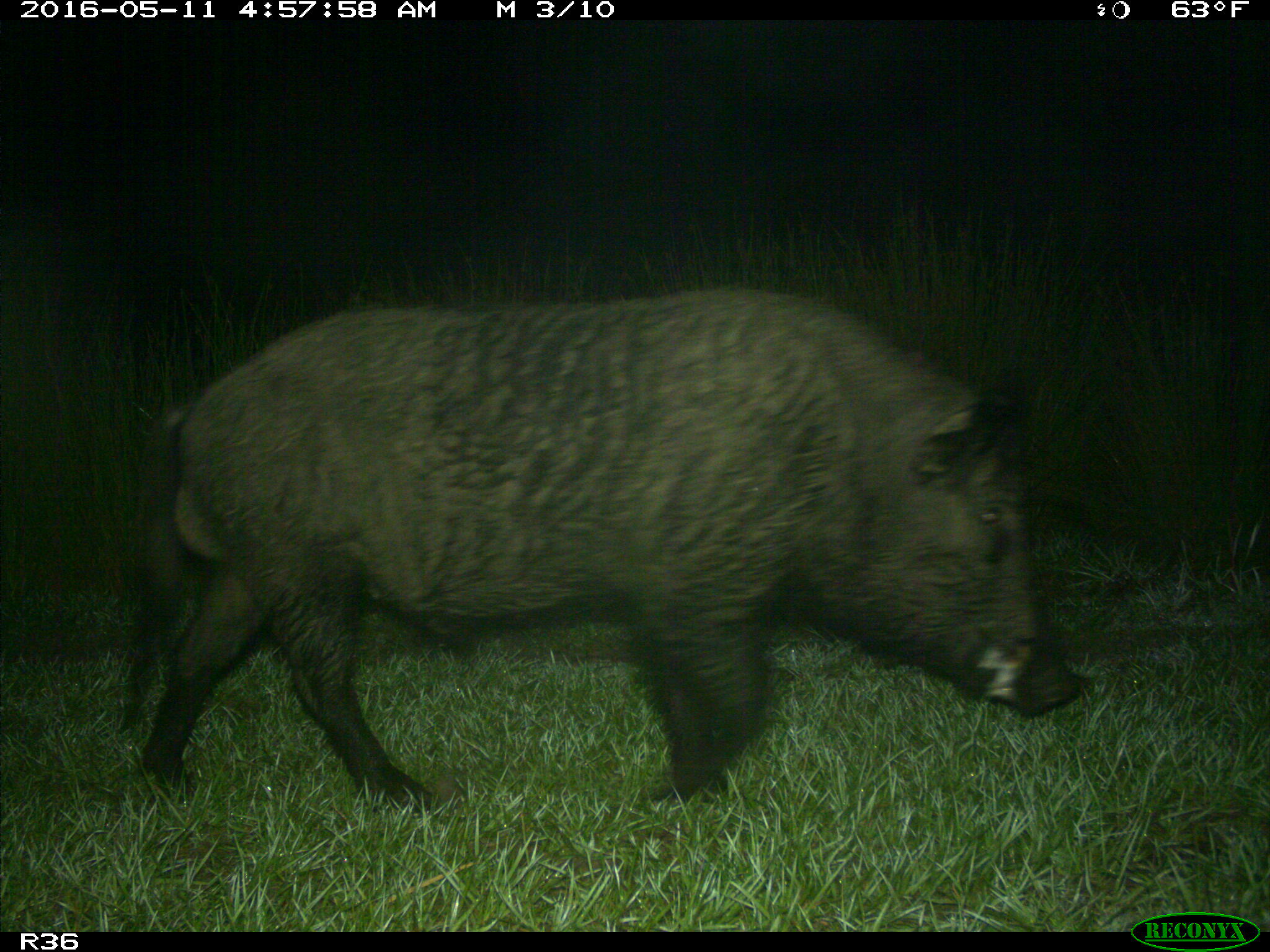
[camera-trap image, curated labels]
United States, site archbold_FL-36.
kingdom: Animalia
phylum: Chordata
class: Mammalia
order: Artiodactyla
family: Suidae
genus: Sus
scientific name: Sus scrofa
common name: wild boar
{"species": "Sus scrofa (wild boar)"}